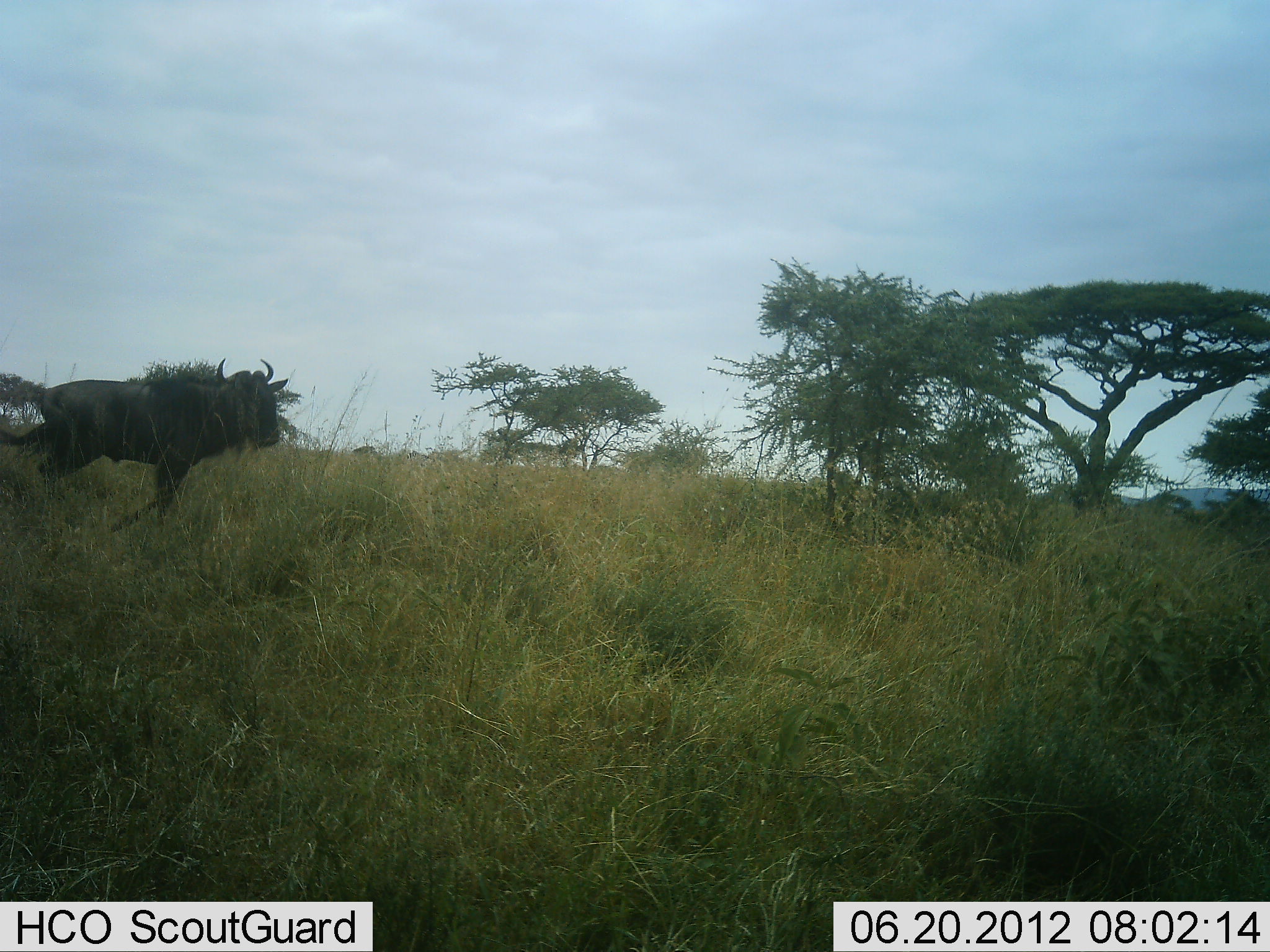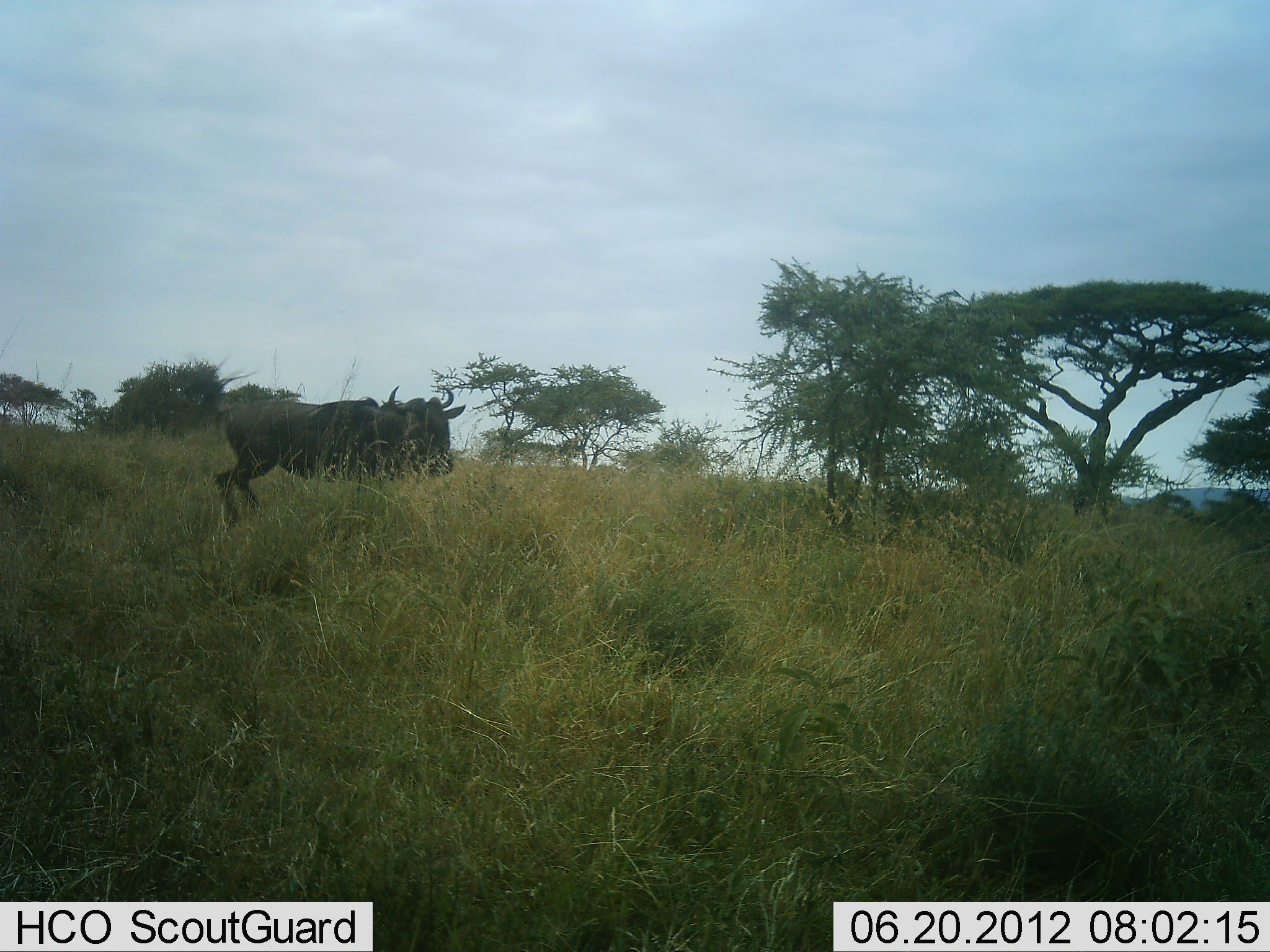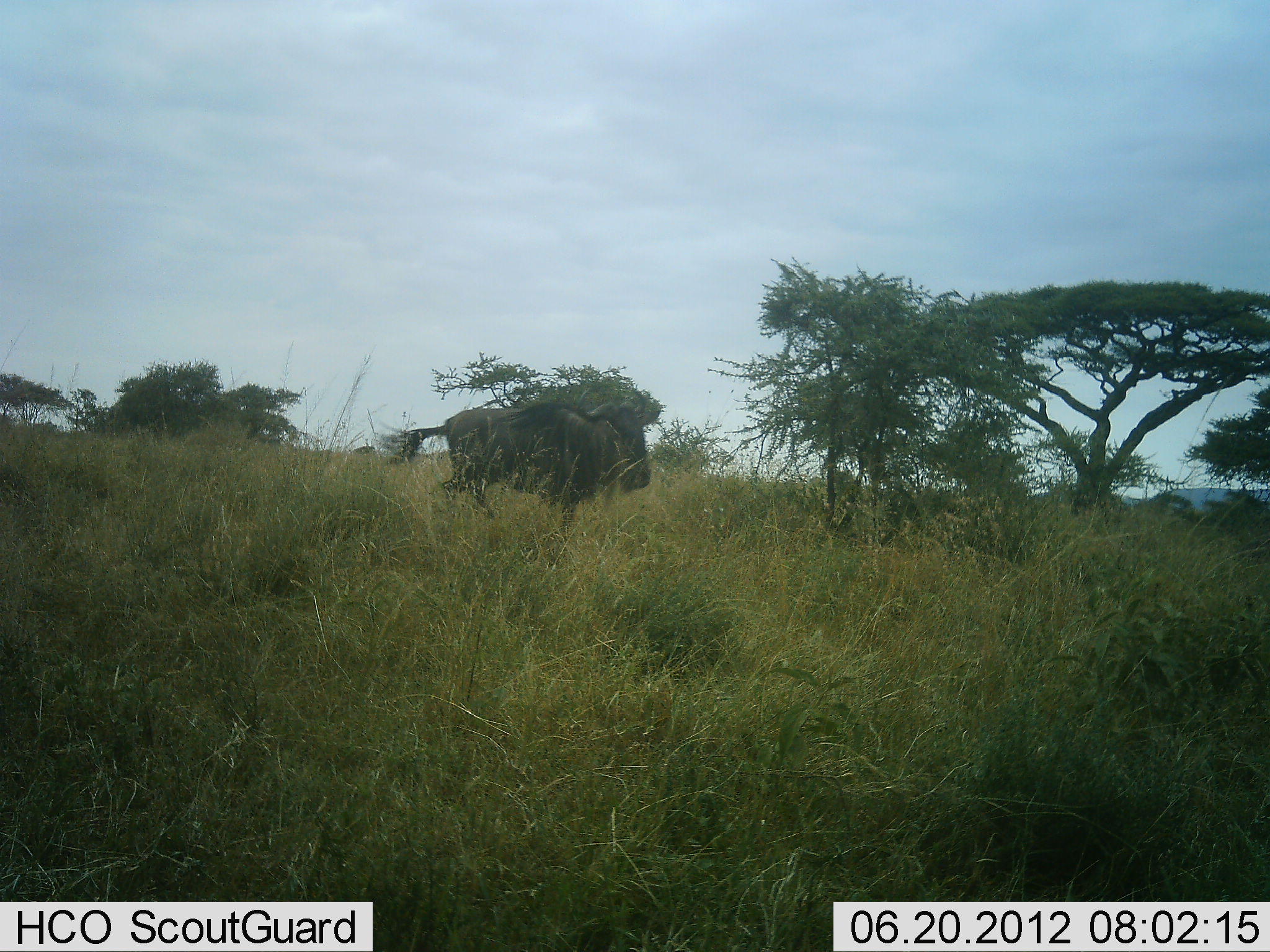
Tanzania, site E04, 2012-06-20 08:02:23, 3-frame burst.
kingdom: Animalia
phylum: Chordata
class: Mammalia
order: Artiodactyla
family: Bovidae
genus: Connochaetes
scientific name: Connochaetes taurinus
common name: blue wildebeest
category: wildebeest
Wildebeest (blue wildebeest) (Connochaetes taurinus), count 1. Behavior (volunteer vote fractions): standing 10%, resting 0%, moving 90%, interacting 0%. Young present (vote fraction): 0%. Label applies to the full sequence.